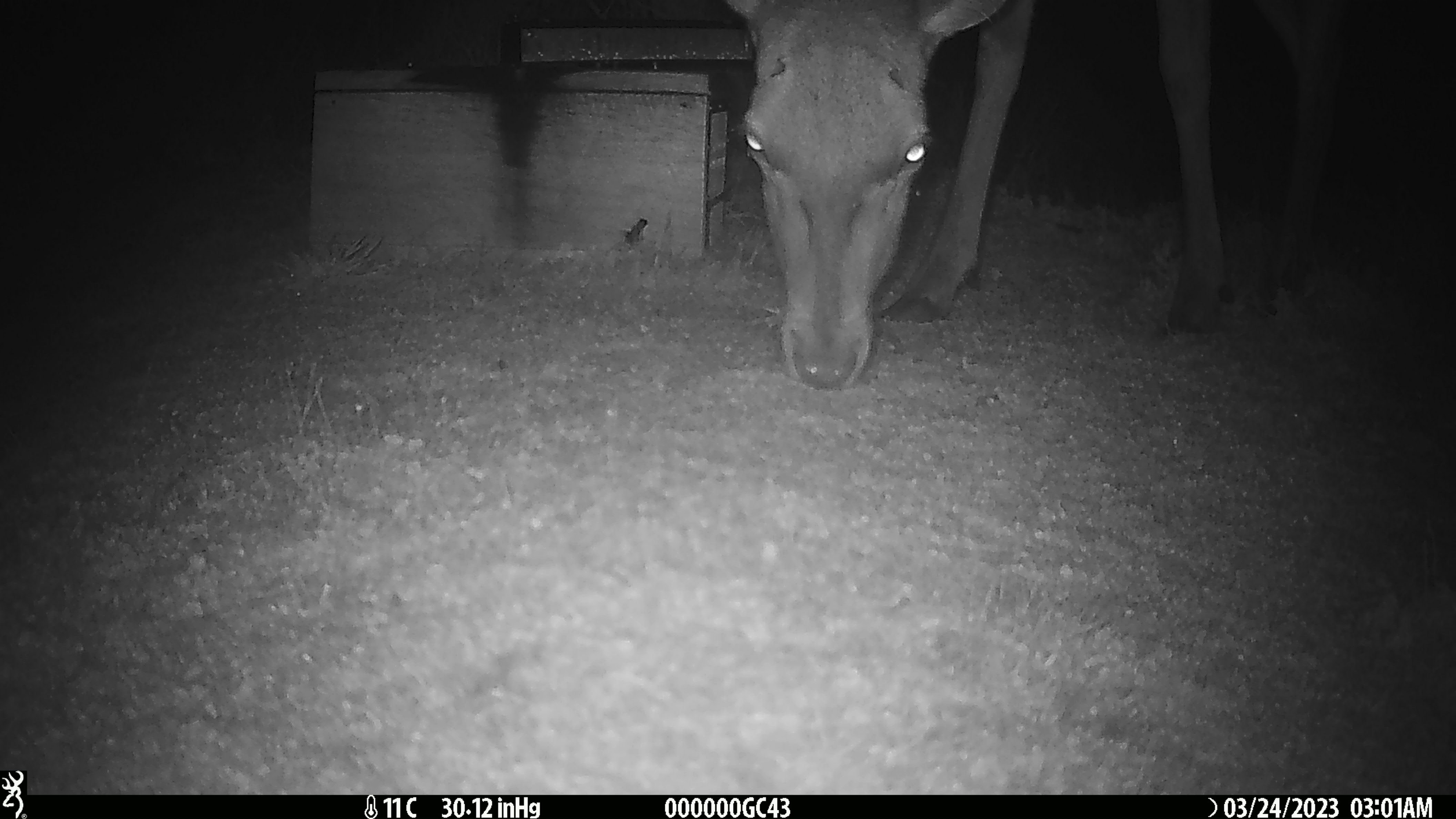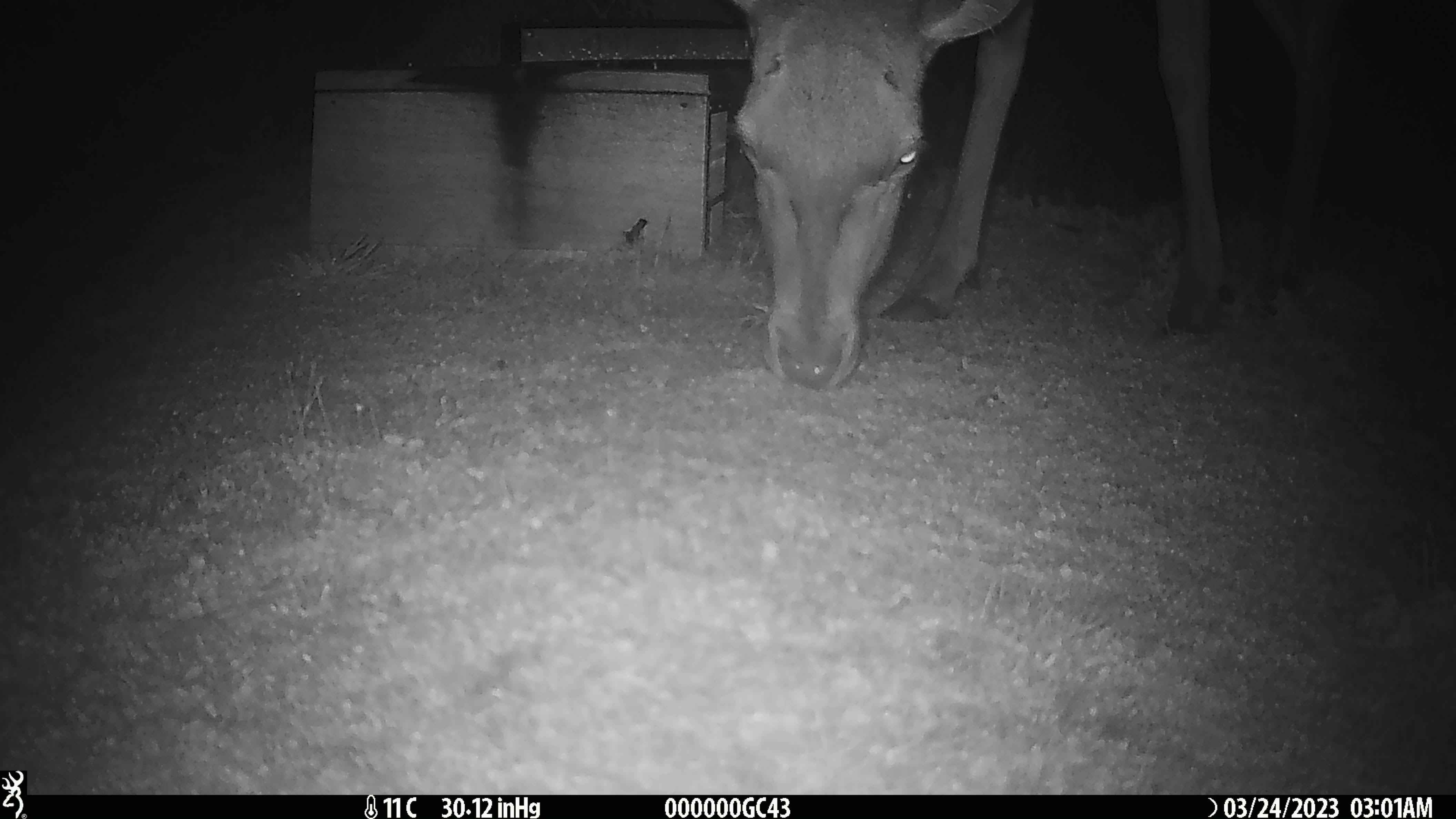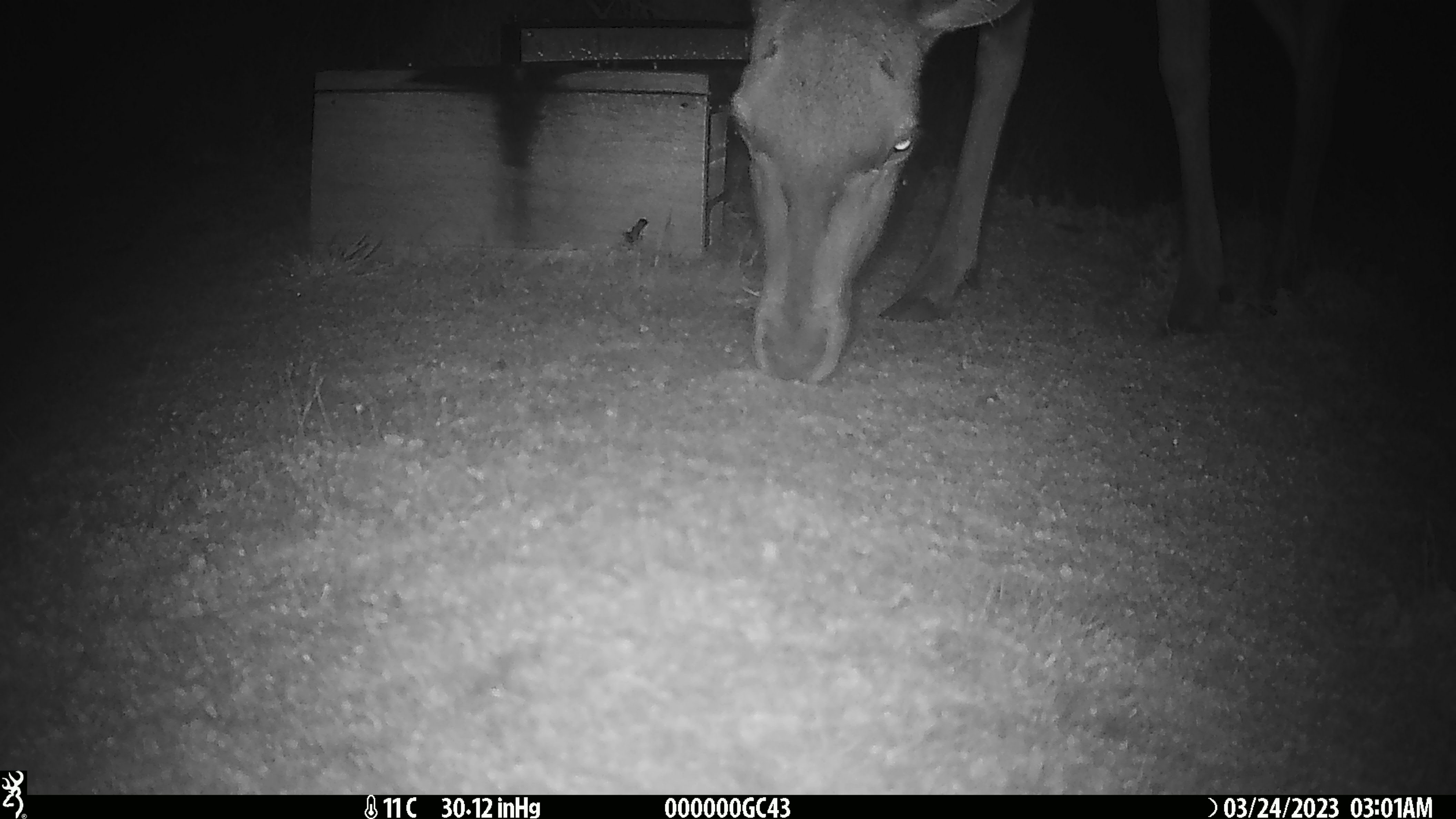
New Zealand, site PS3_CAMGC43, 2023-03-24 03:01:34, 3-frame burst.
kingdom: Animalia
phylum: Chordata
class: Mammalia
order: Artiodactyla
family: Cervidae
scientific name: Cervidae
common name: deer